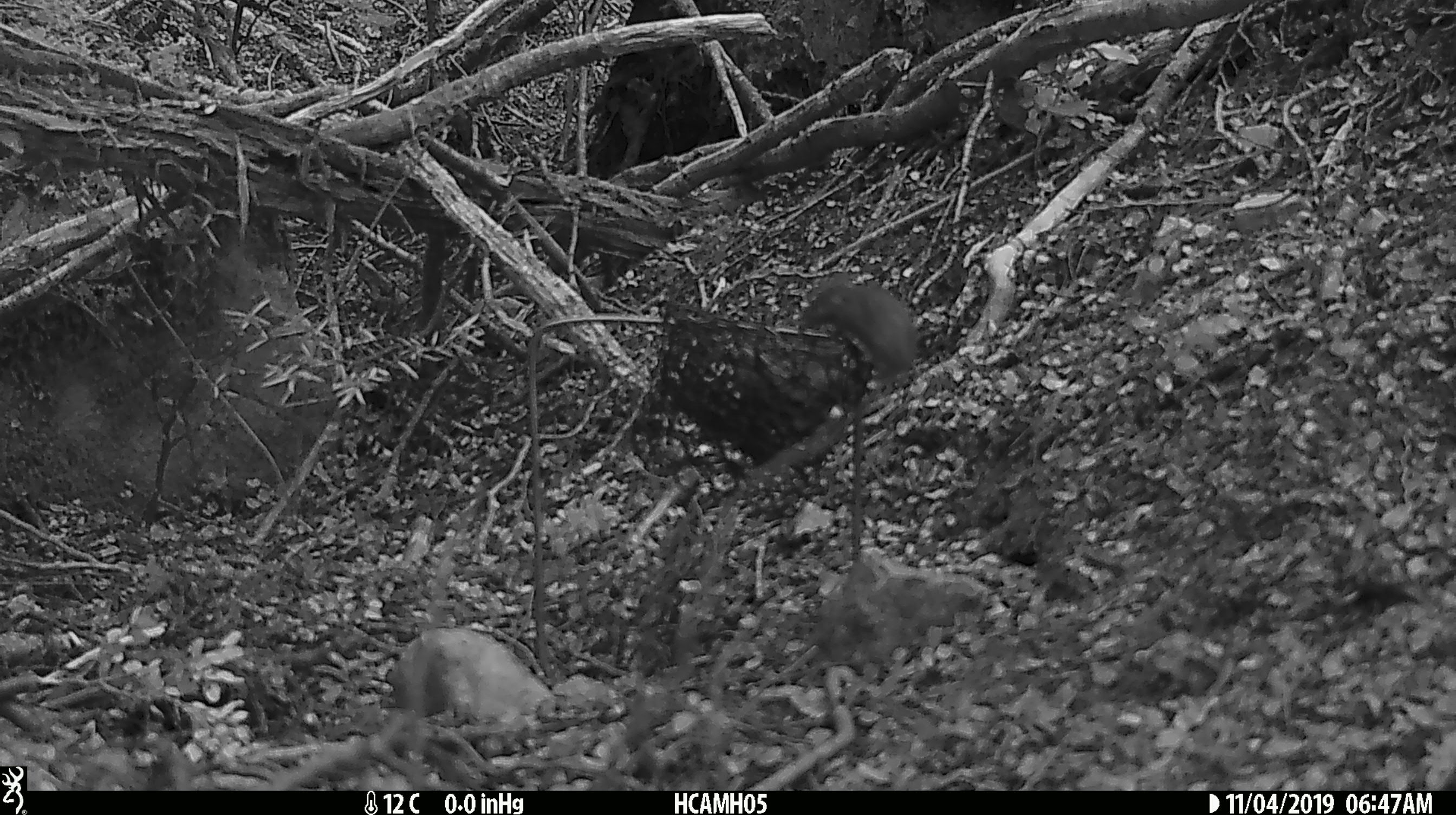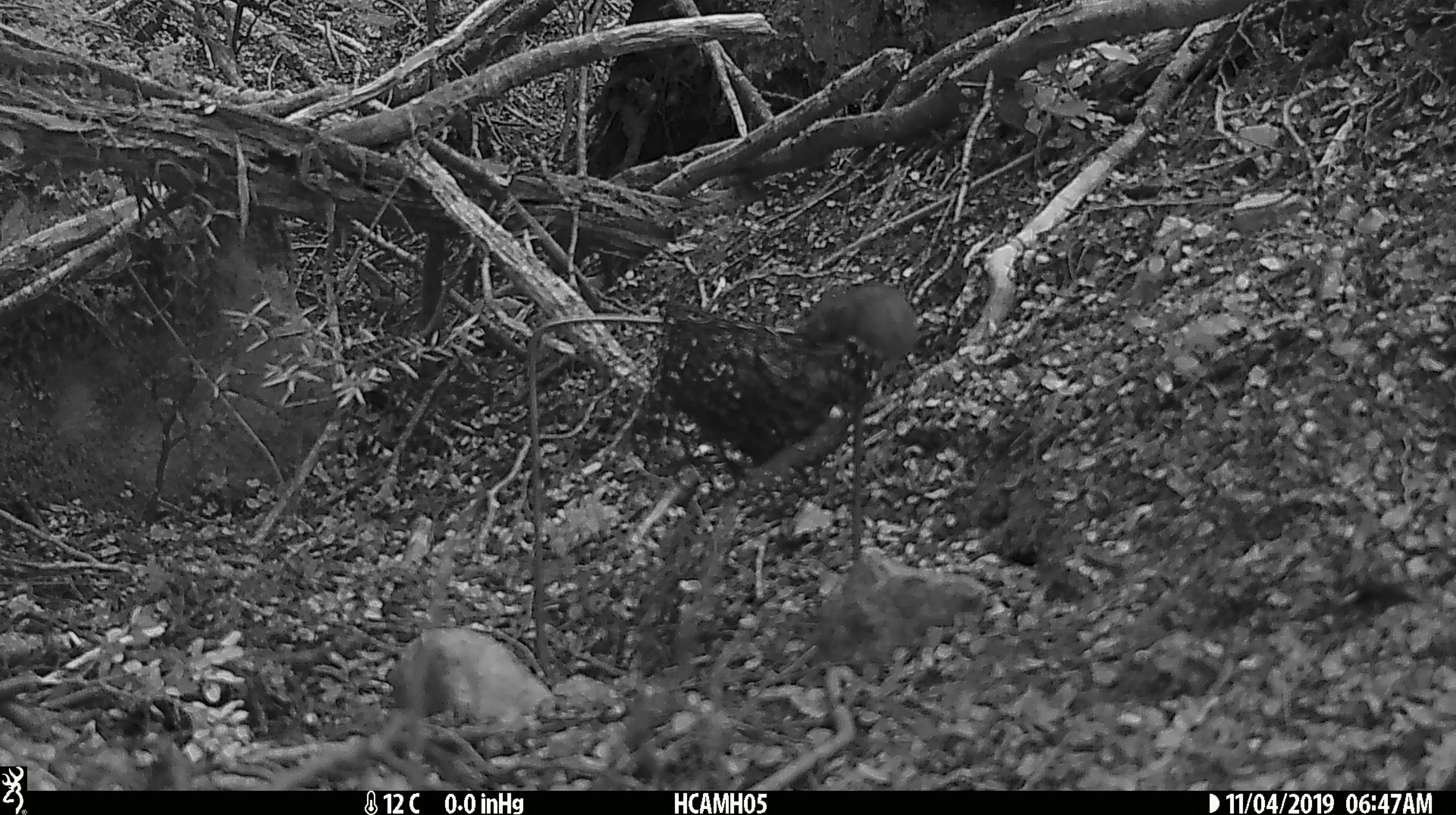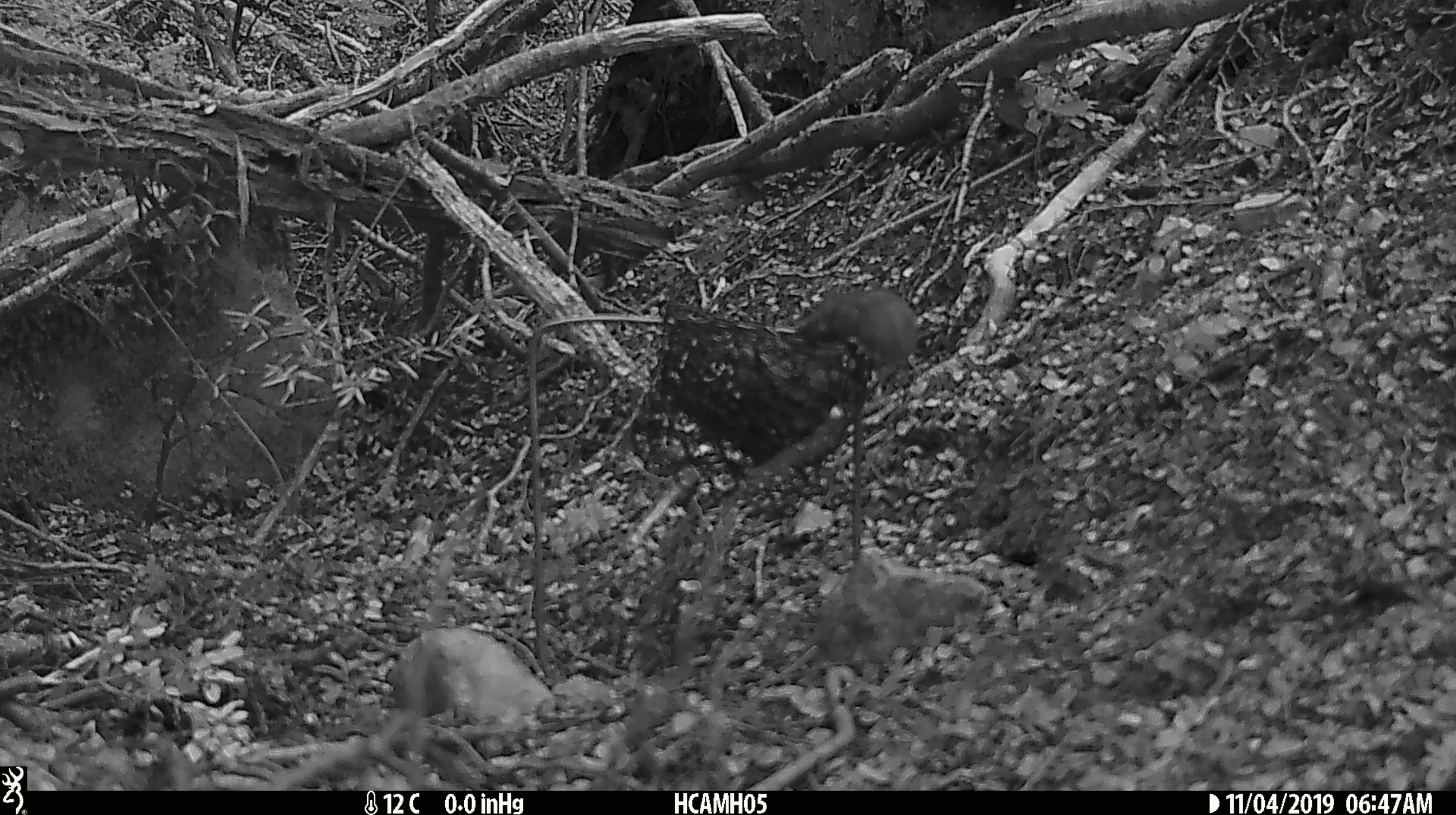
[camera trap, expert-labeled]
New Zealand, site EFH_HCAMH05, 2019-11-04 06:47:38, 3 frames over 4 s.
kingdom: Animalia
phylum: Chordata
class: Mammalia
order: Rodentia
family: Muridae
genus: Mus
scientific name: Mus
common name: mouse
Mouse (Mus).